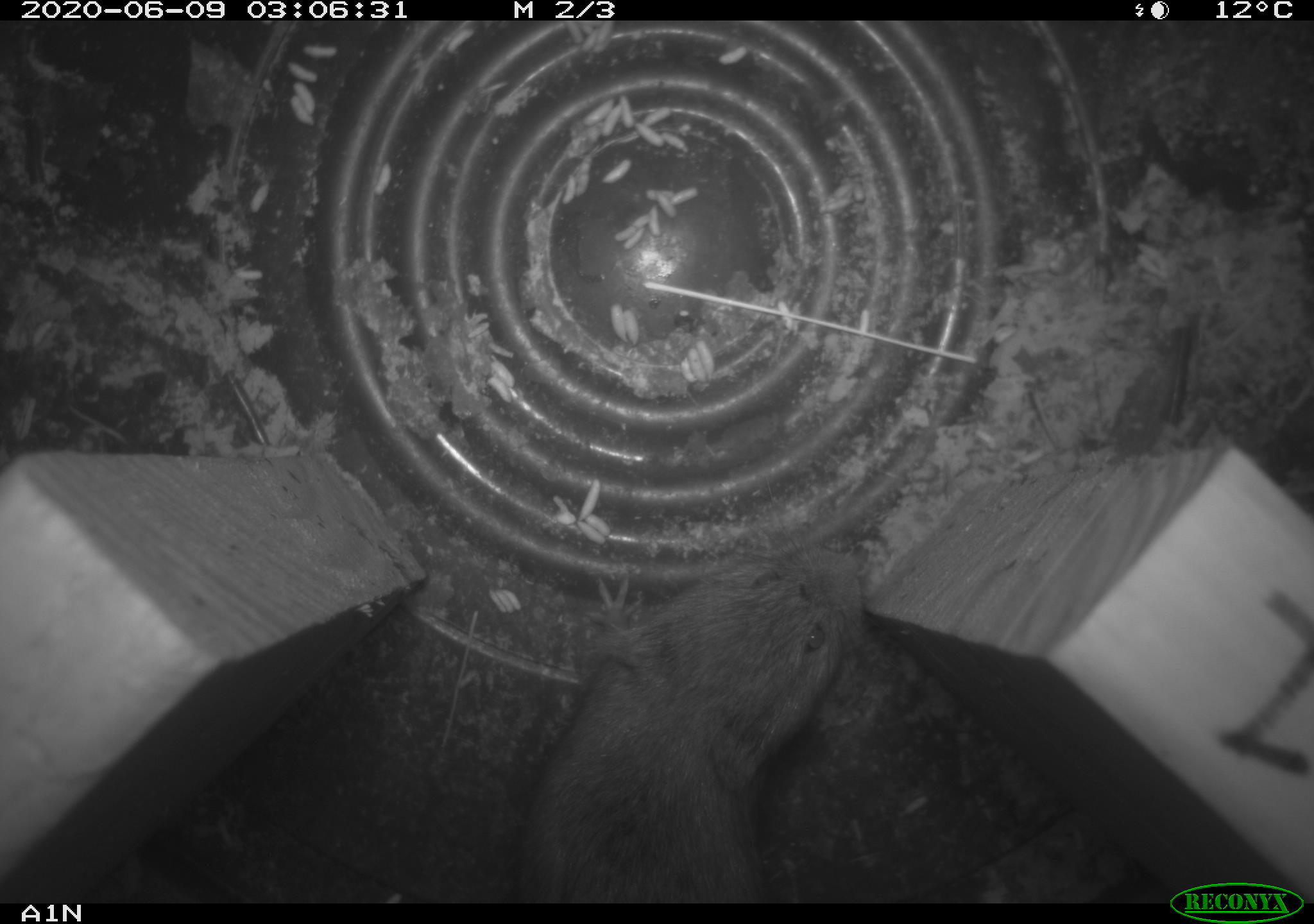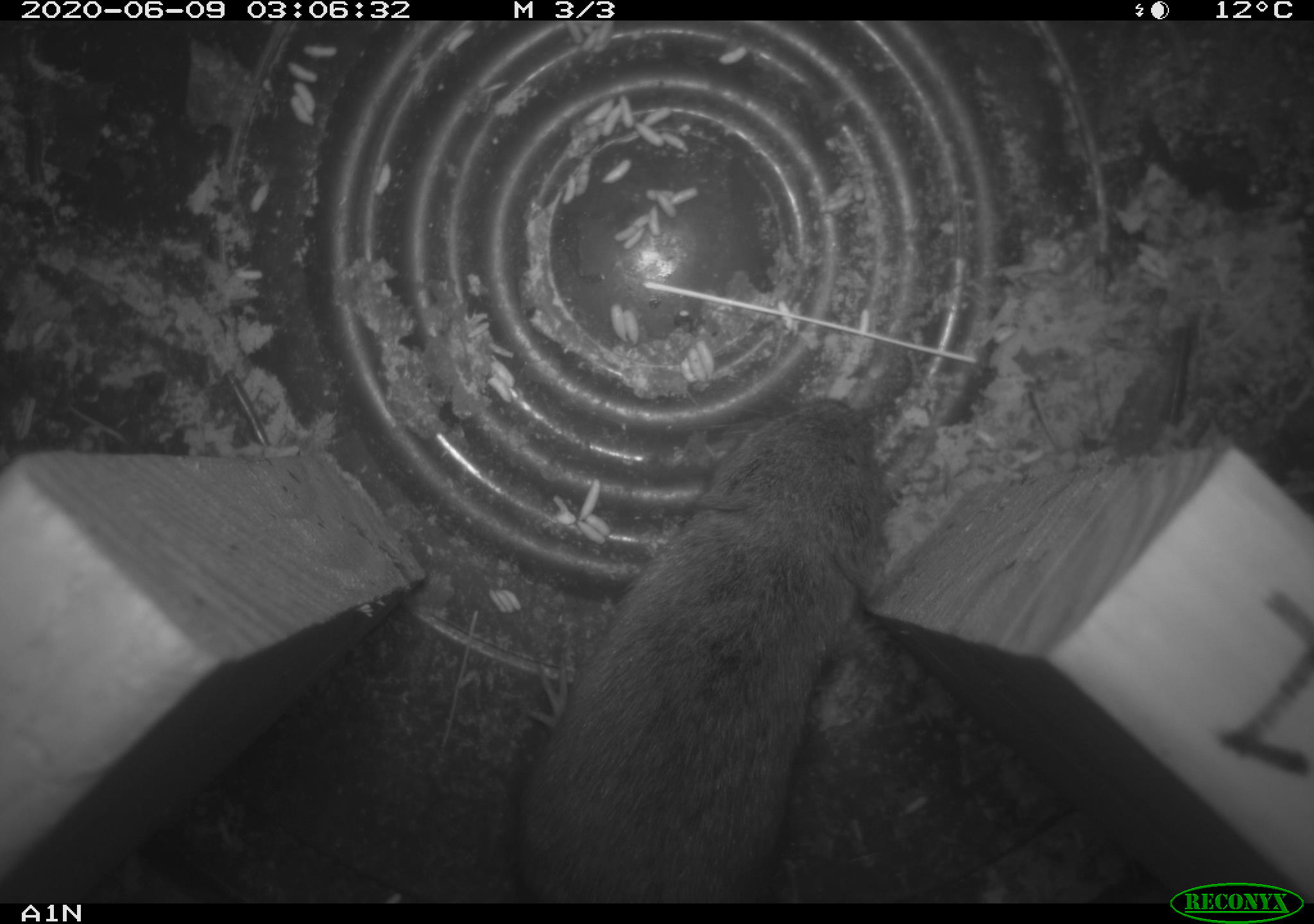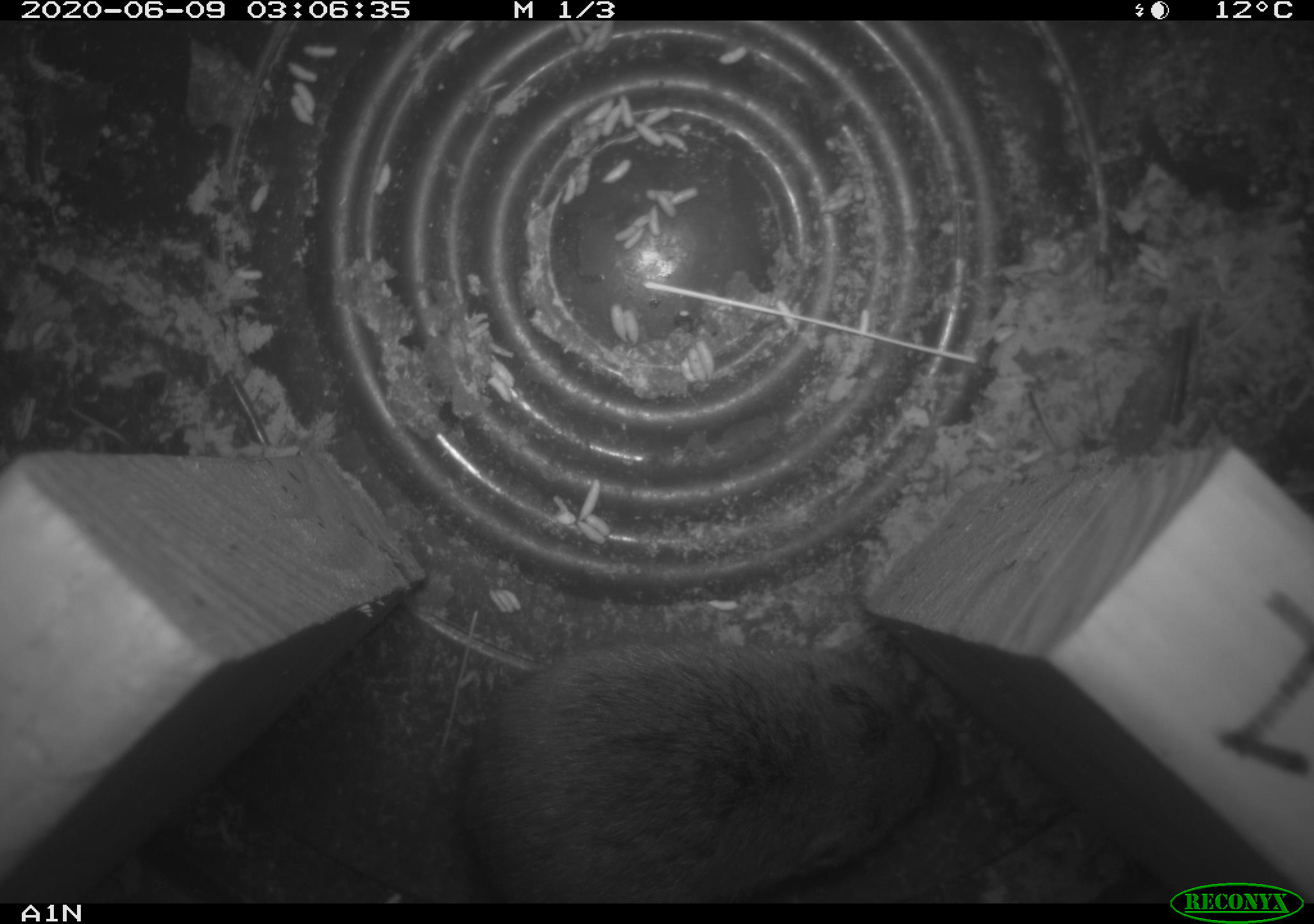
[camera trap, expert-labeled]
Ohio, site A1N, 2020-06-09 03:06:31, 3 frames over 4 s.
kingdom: Animalia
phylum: Chordata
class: Mammalia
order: Rodentia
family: Cricetidae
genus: Microtus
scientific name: Microtus pennsylvanicus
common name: meadow vole